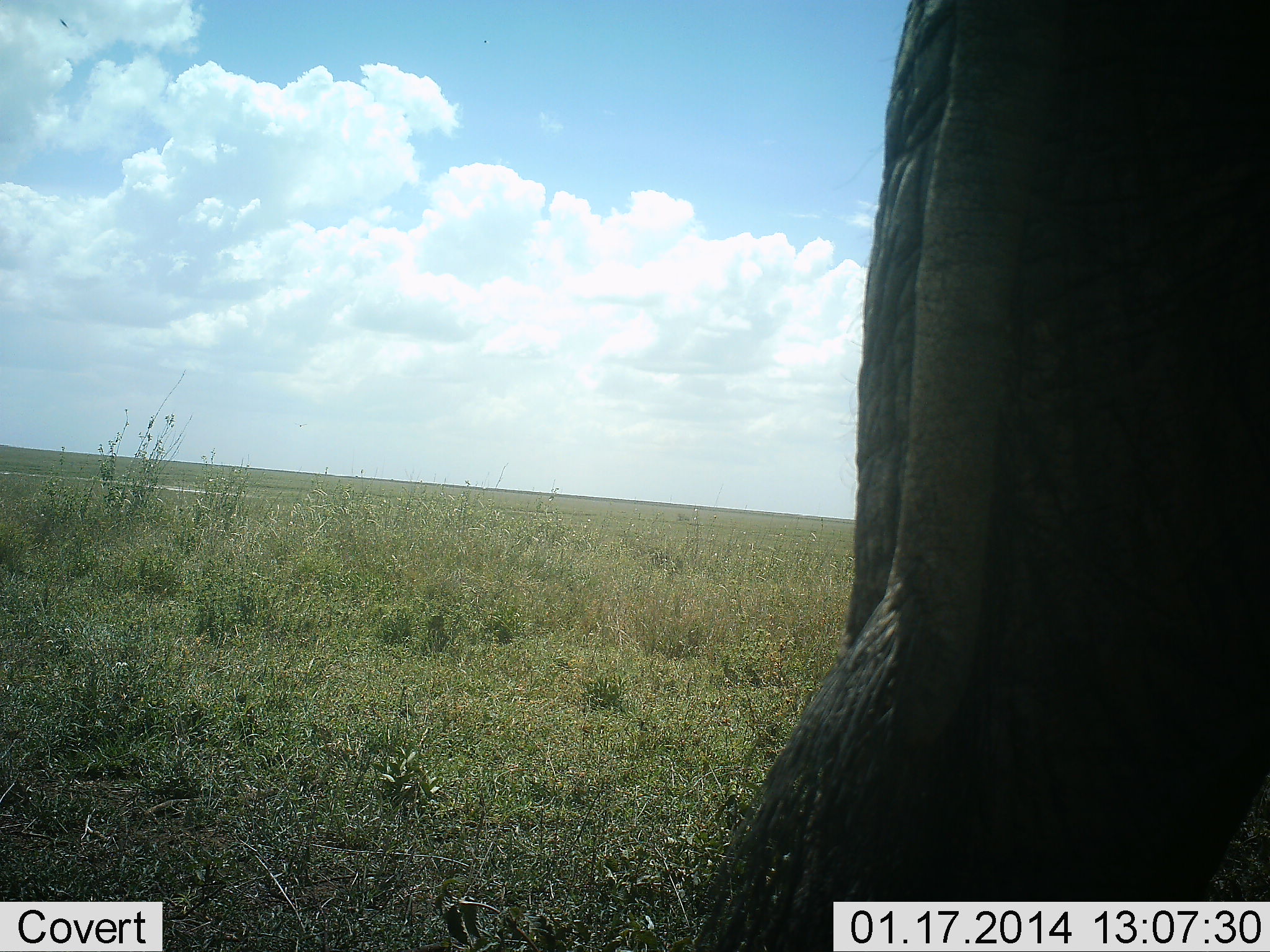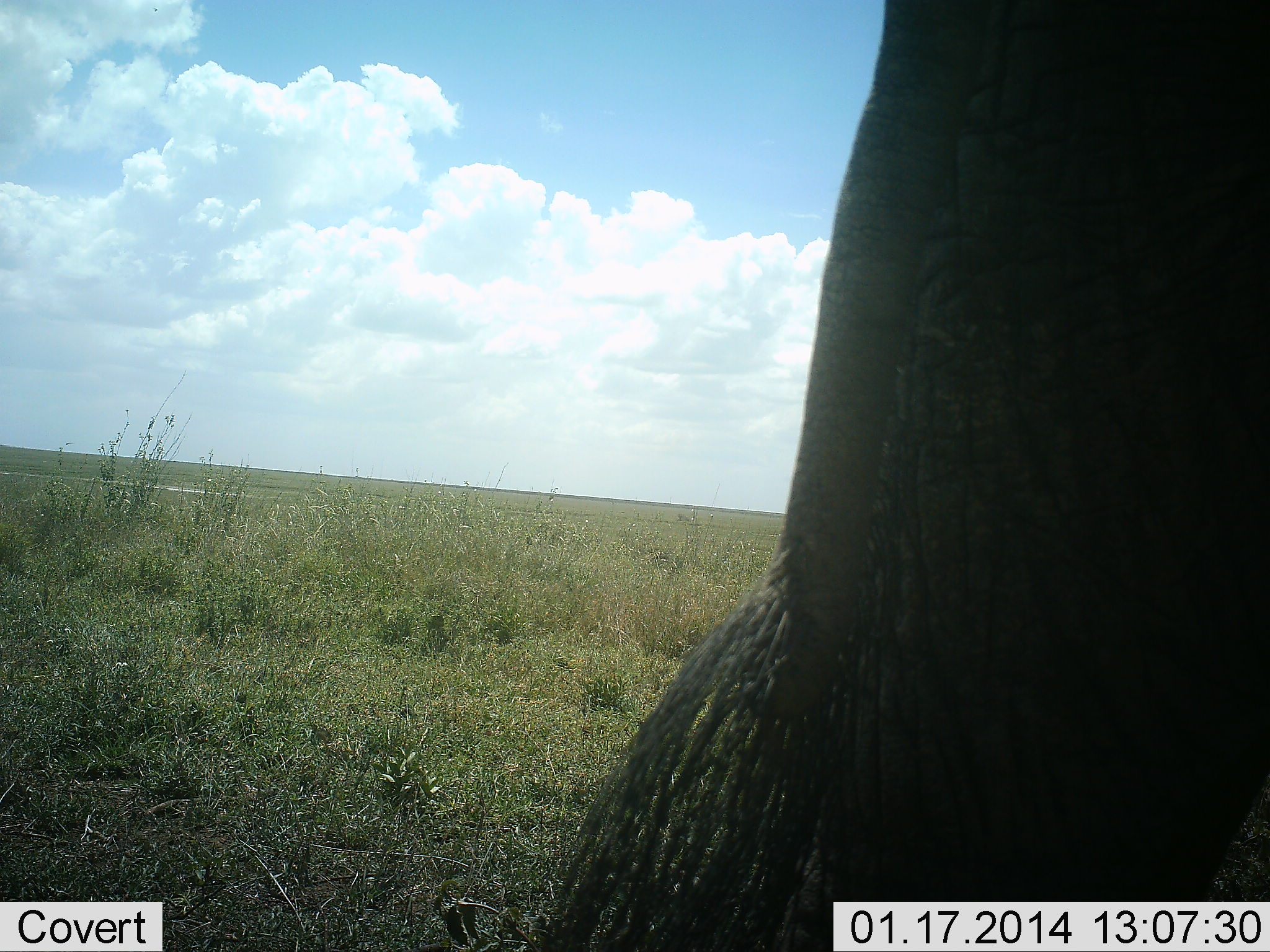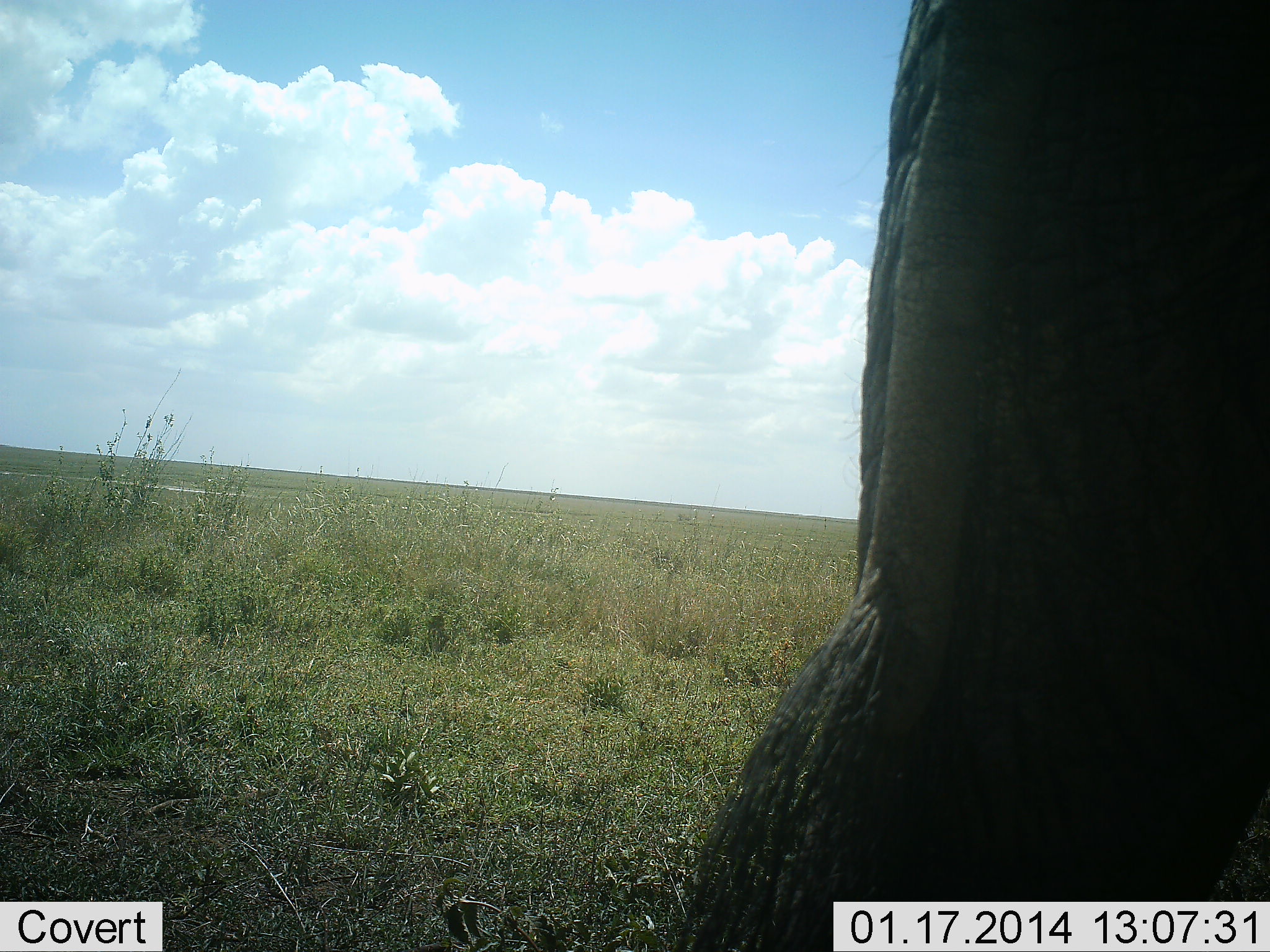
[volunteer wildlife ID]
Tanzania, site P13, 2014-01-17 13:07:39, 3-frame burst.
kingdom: Animalia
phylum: Chordata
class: Mammalia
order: Proboscidea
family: Elephantidae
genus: Loxodonta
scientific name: Loxodonta africana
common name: african bush elephant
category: elephant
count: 1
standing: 78%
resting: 0%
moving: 22%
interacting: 0%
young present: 0%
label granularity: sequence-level